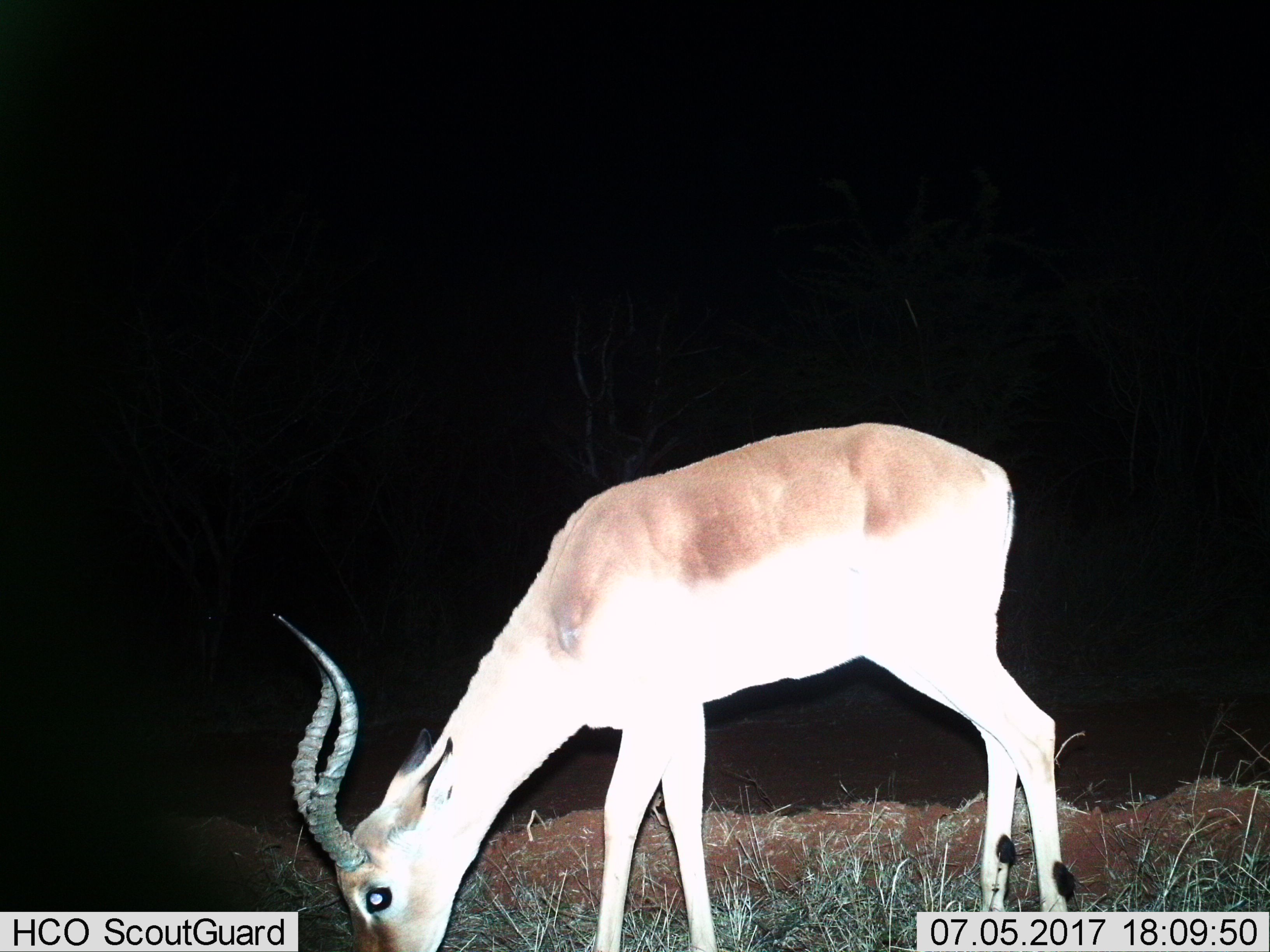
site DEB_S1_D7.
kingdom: Animalia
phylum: Chordata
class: Mammalia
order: Artiodactyla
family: Bovidae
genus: Aepyceros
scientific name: Aepyceros melampus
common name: impala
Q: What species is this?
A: Impala (Aepyceros melampus).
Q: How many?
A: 1.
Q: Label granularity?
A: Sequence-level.